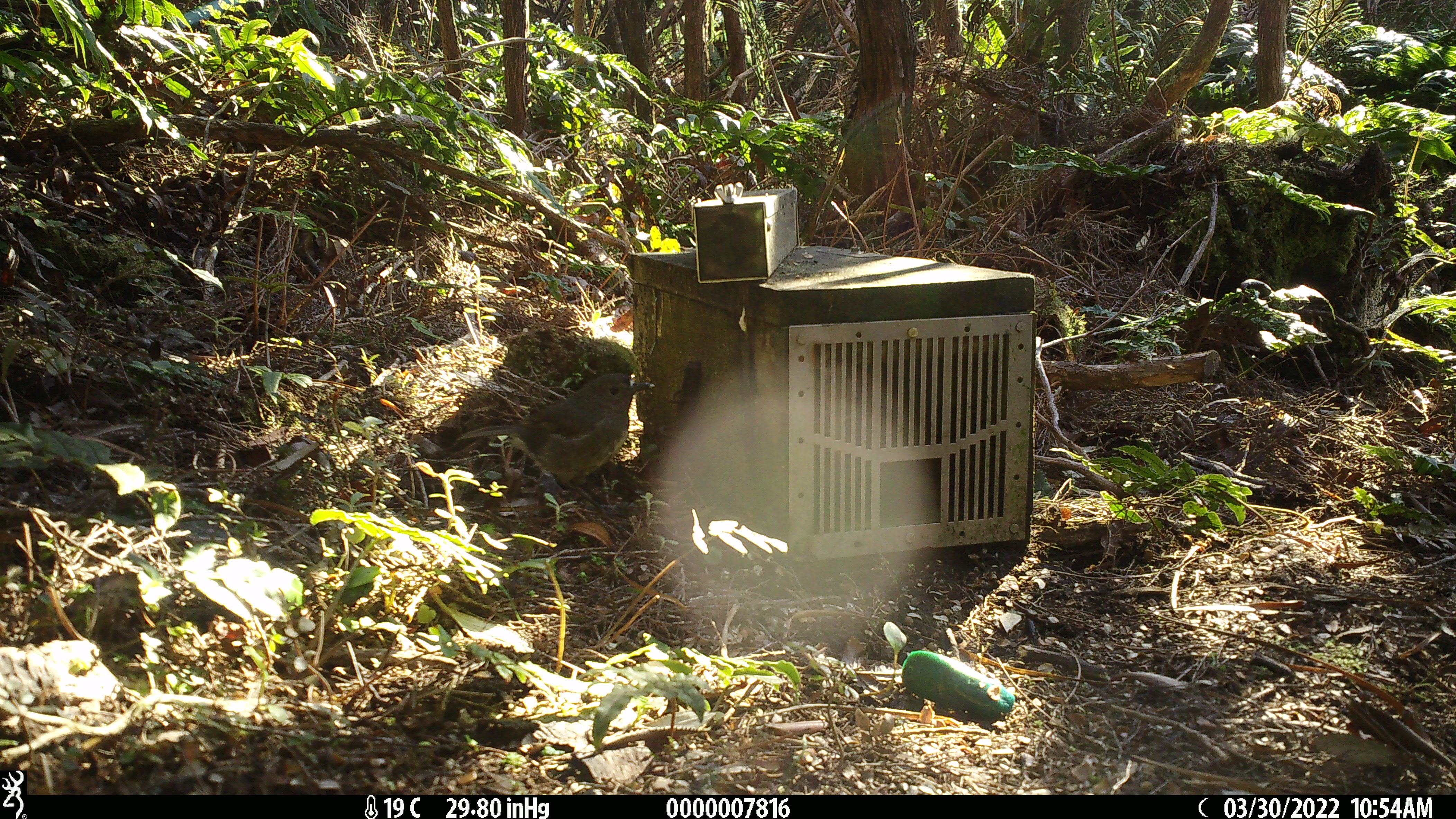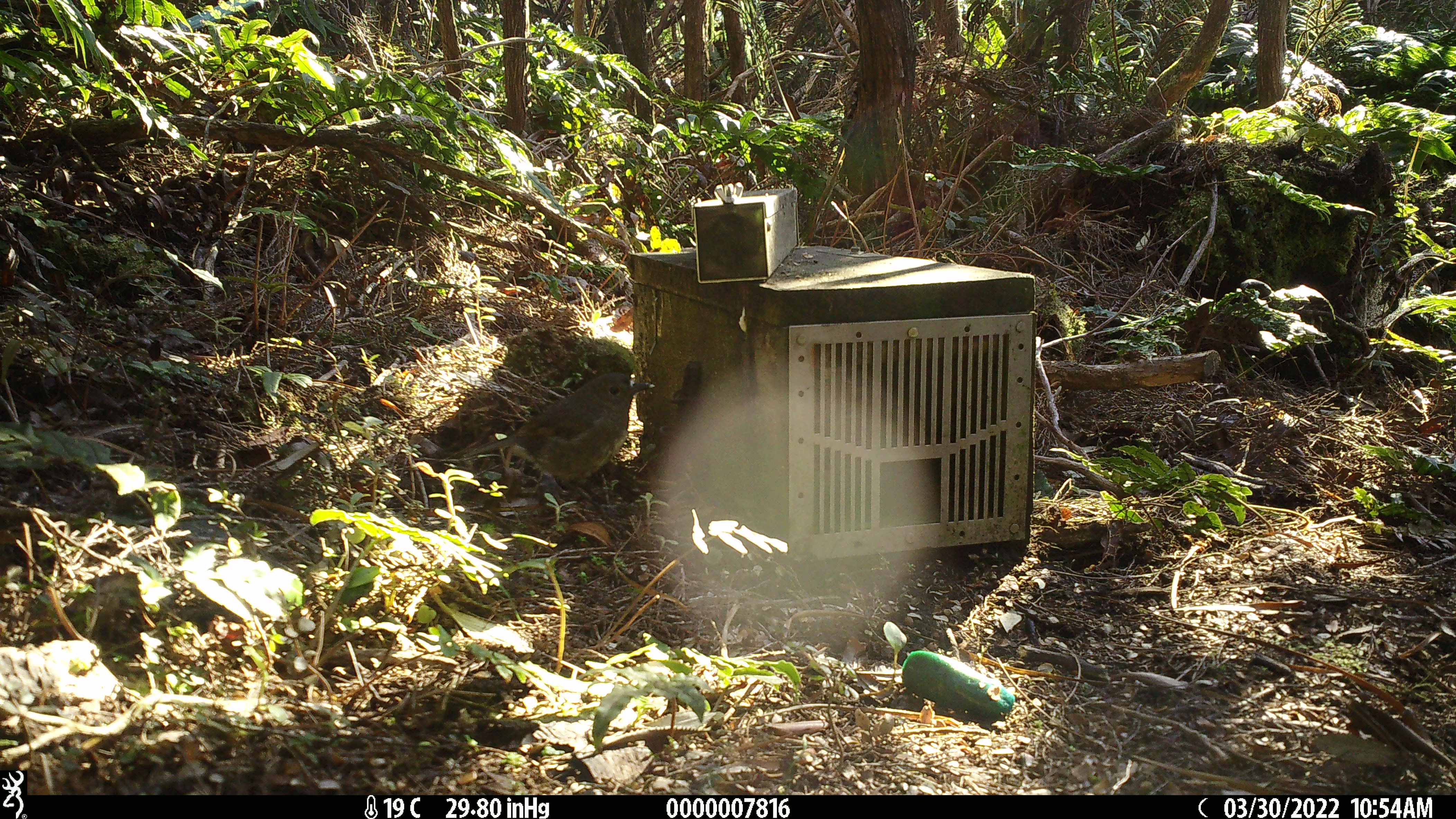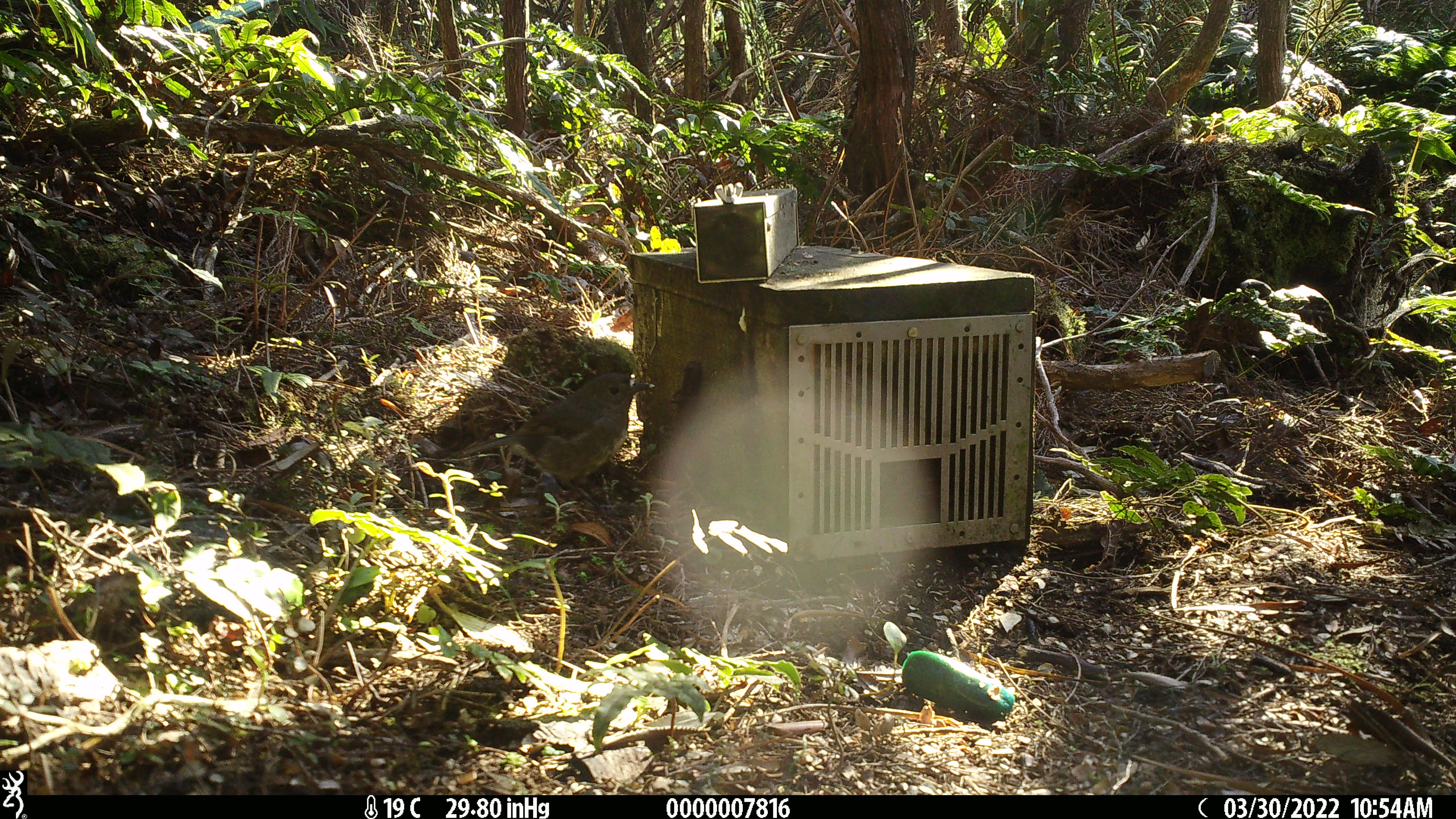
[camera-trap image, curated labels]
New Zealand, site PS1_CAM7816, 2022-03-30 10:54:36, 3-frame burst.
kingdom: Animalia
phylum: Chordata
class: Aves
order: Passeriformes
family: Petroicidae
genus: Petroica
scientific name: Petroica australis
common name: new zealand robin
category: robin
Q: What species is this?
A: Robin (new zealand robin) (Petroica australis).